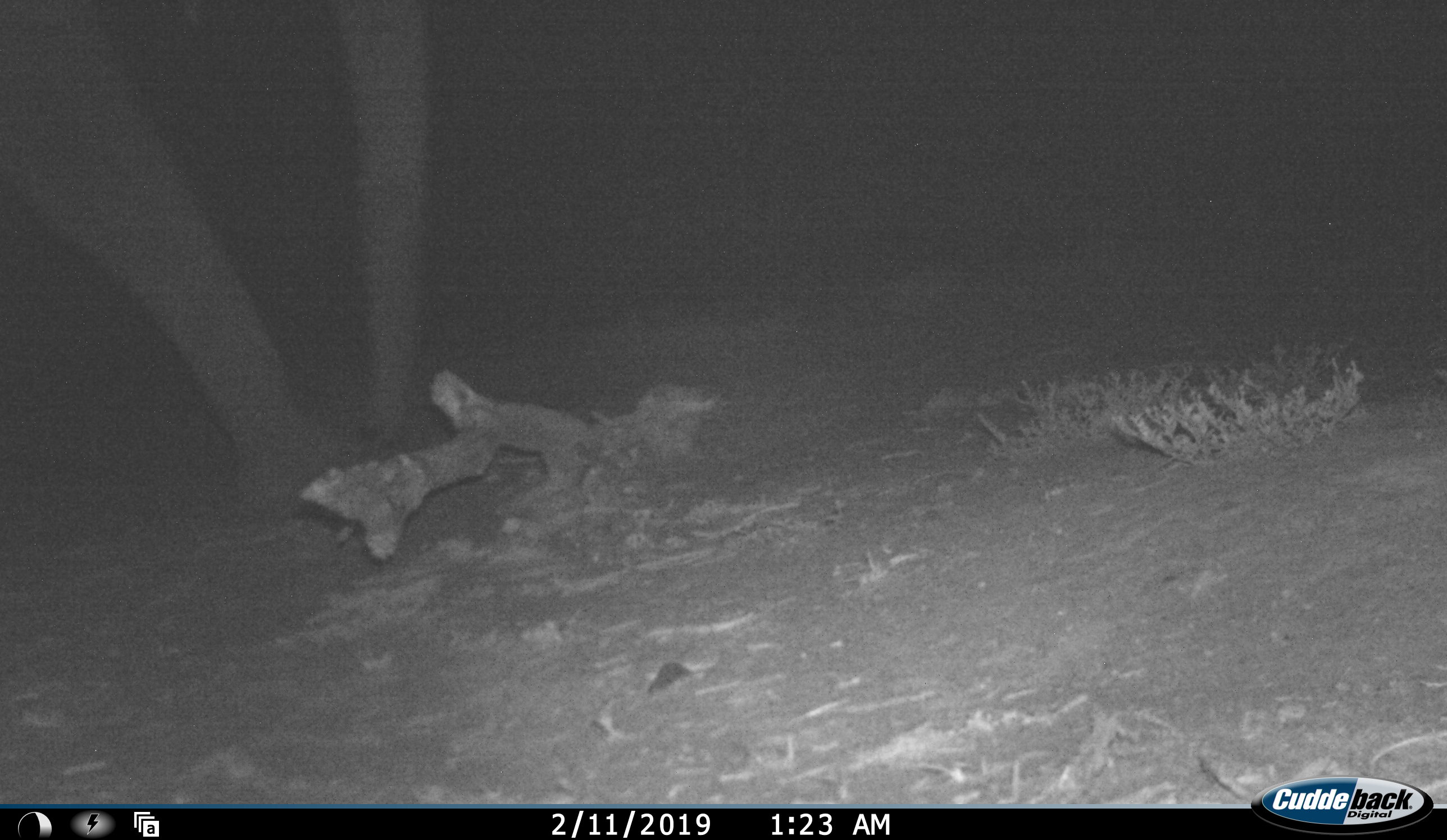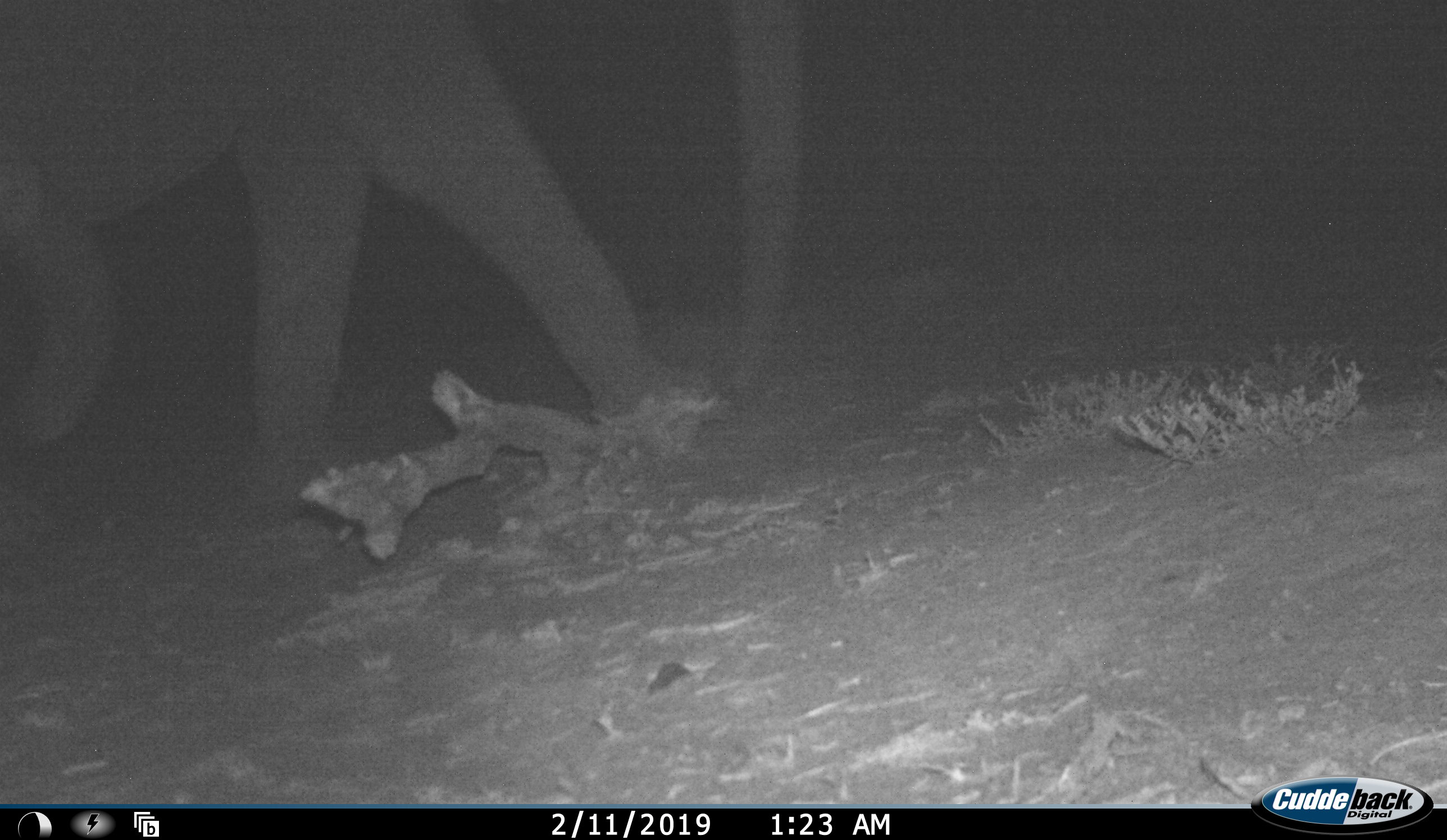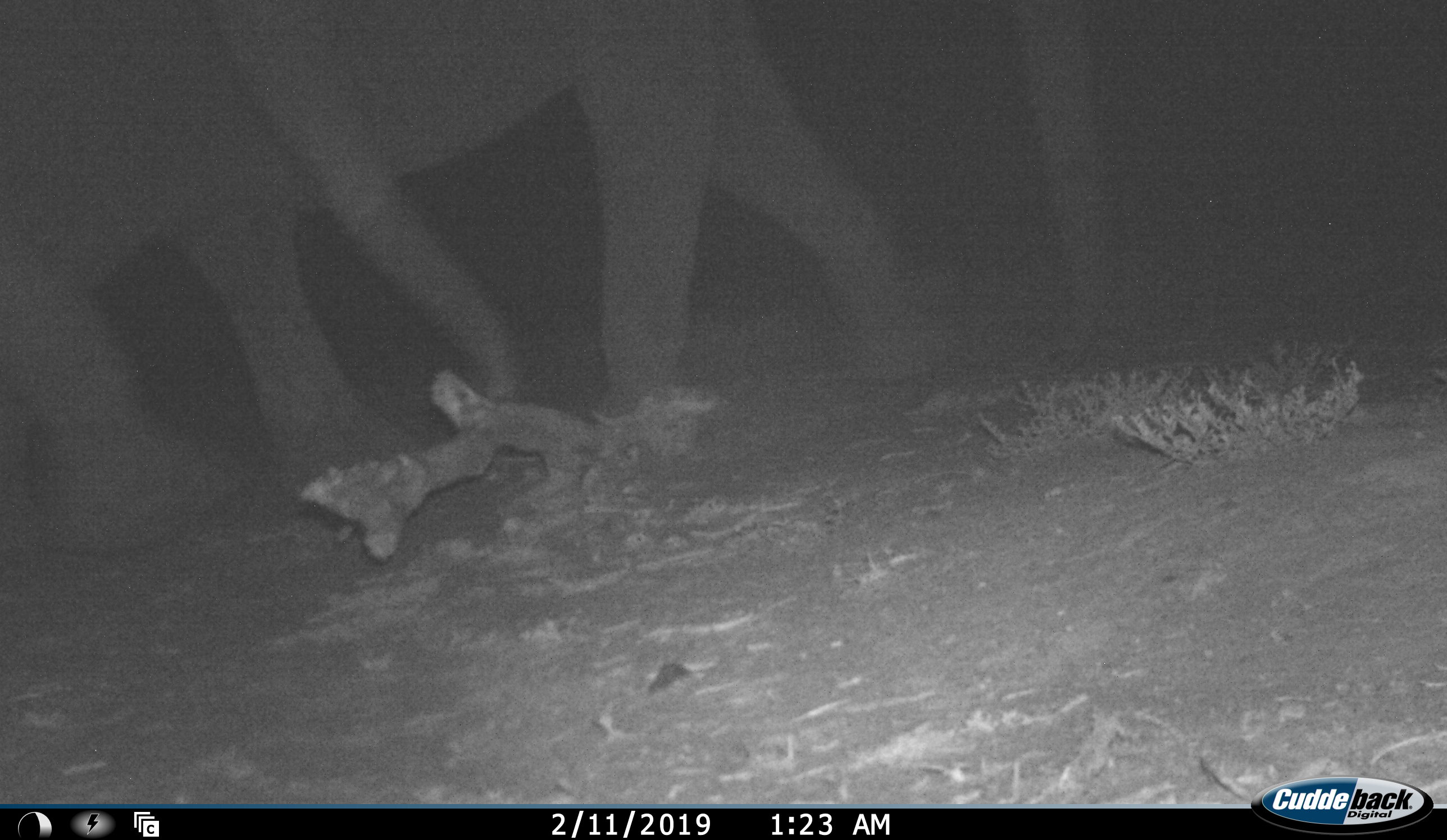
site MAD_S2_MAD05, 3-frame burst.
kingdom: Animalia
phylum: Chordata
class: Mammalia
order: Proboscidea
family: Elephantidae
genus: Loxodonta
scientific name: Loxodonta africana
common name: african bush elephant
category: elephant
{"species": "elephant (african bush elephant) (Loxodonta africana)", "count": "2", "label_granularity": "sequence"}